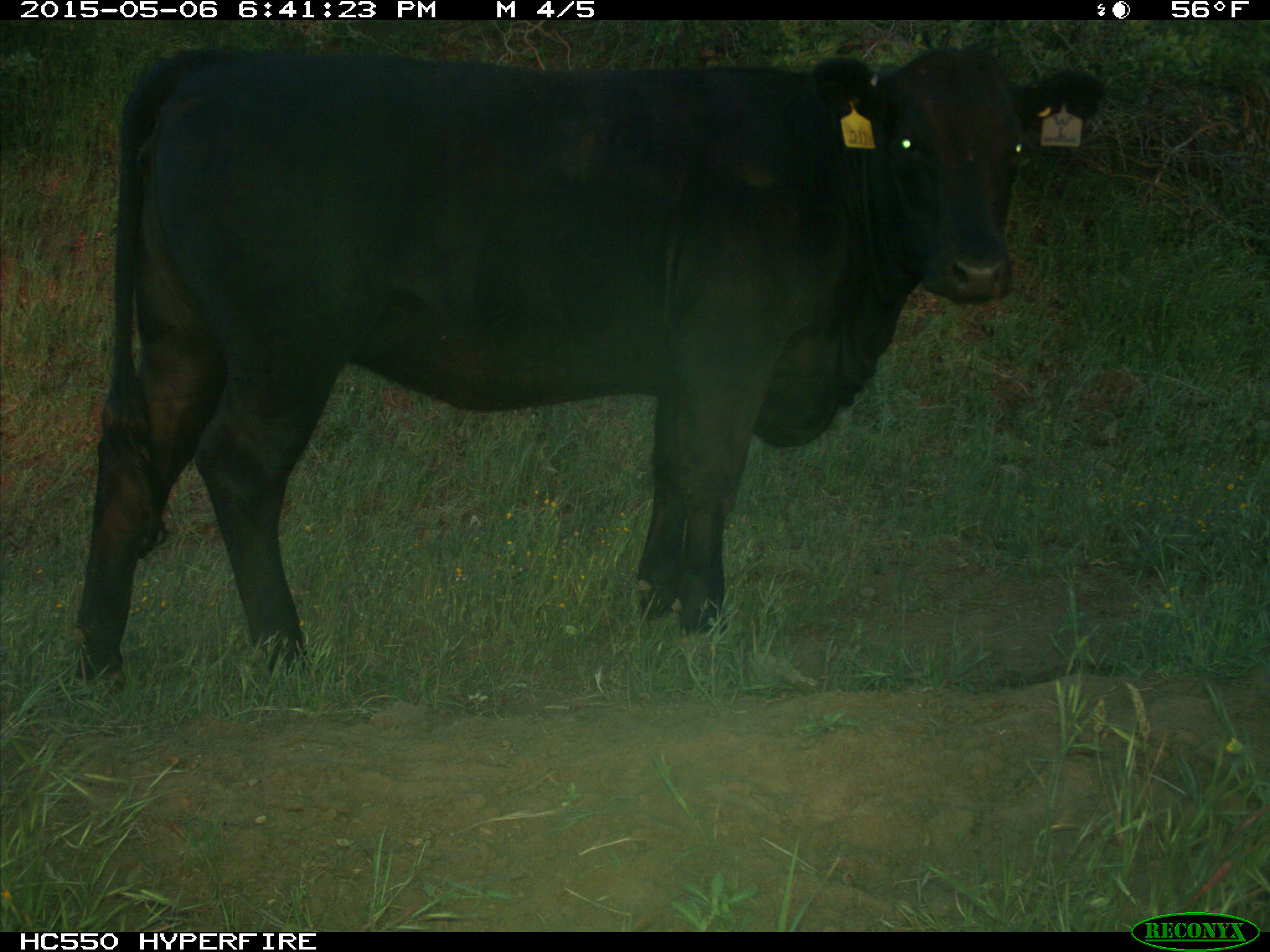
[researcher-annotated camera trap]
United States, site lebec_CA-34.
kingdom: Animalia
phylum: Chordata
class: Mammalia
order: Artiodactyla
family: Bovidae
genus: Bos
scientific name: Bos taurus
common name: domestic cow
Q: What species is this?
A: Bos taurus (domestic cow).